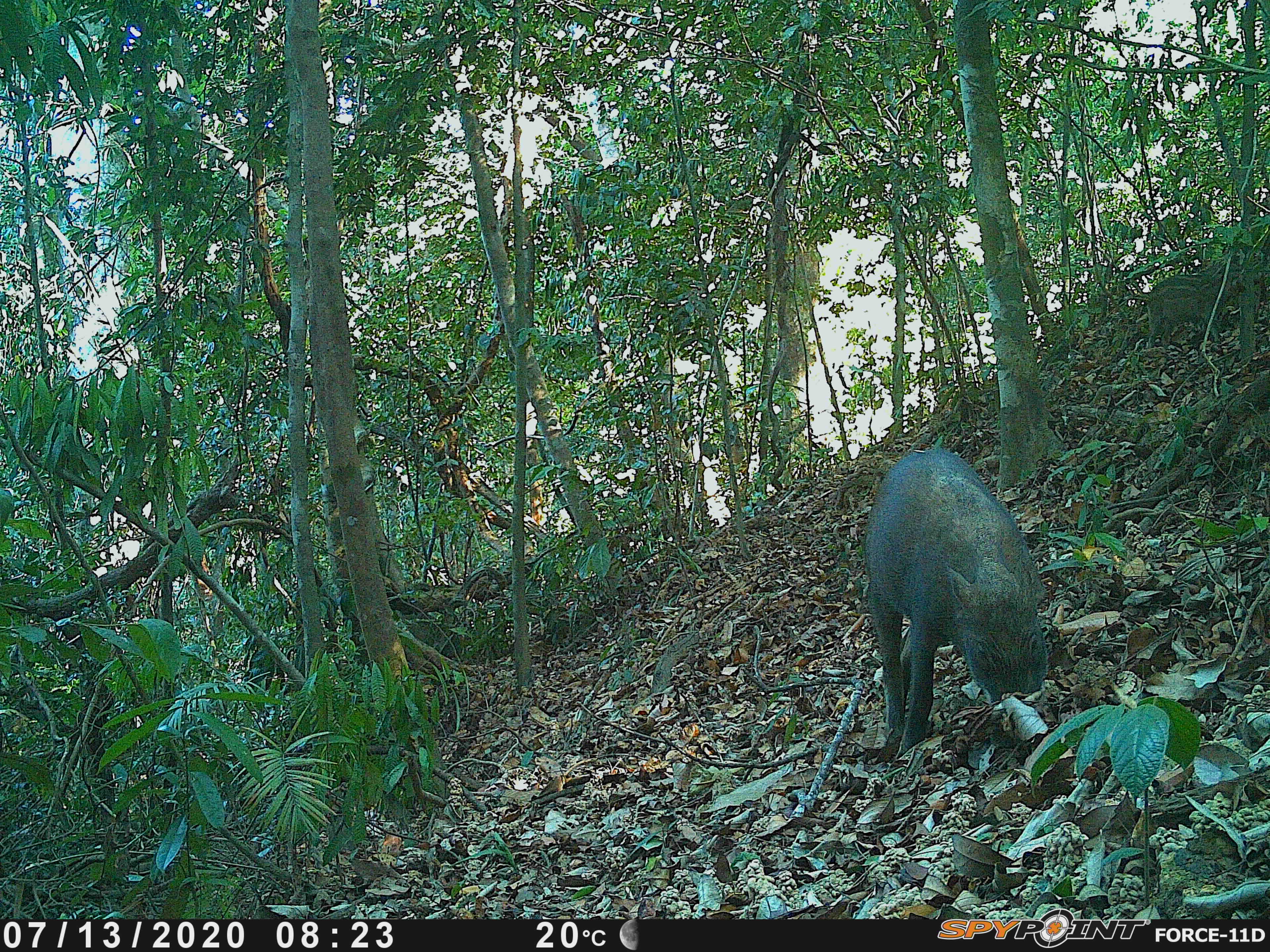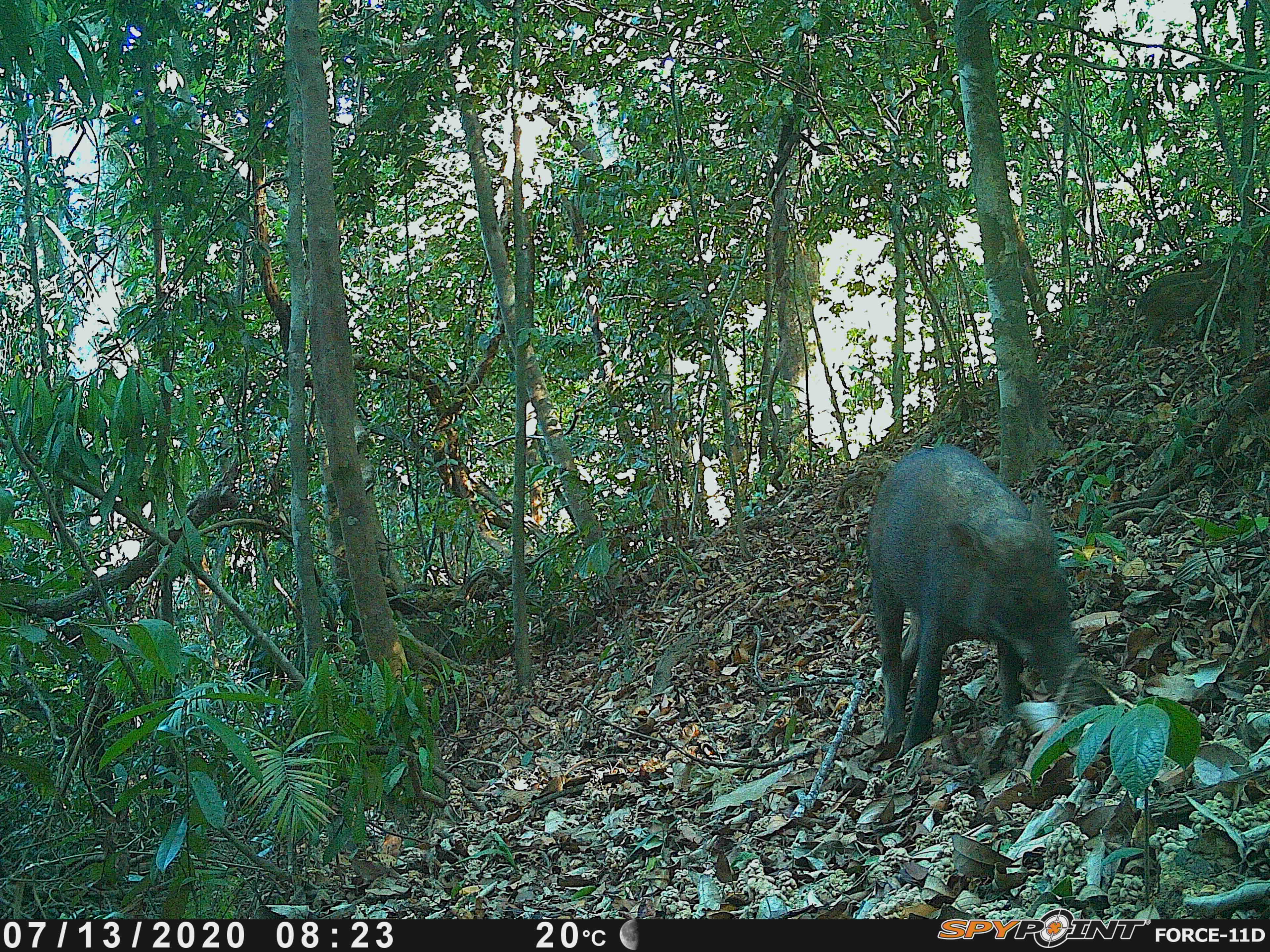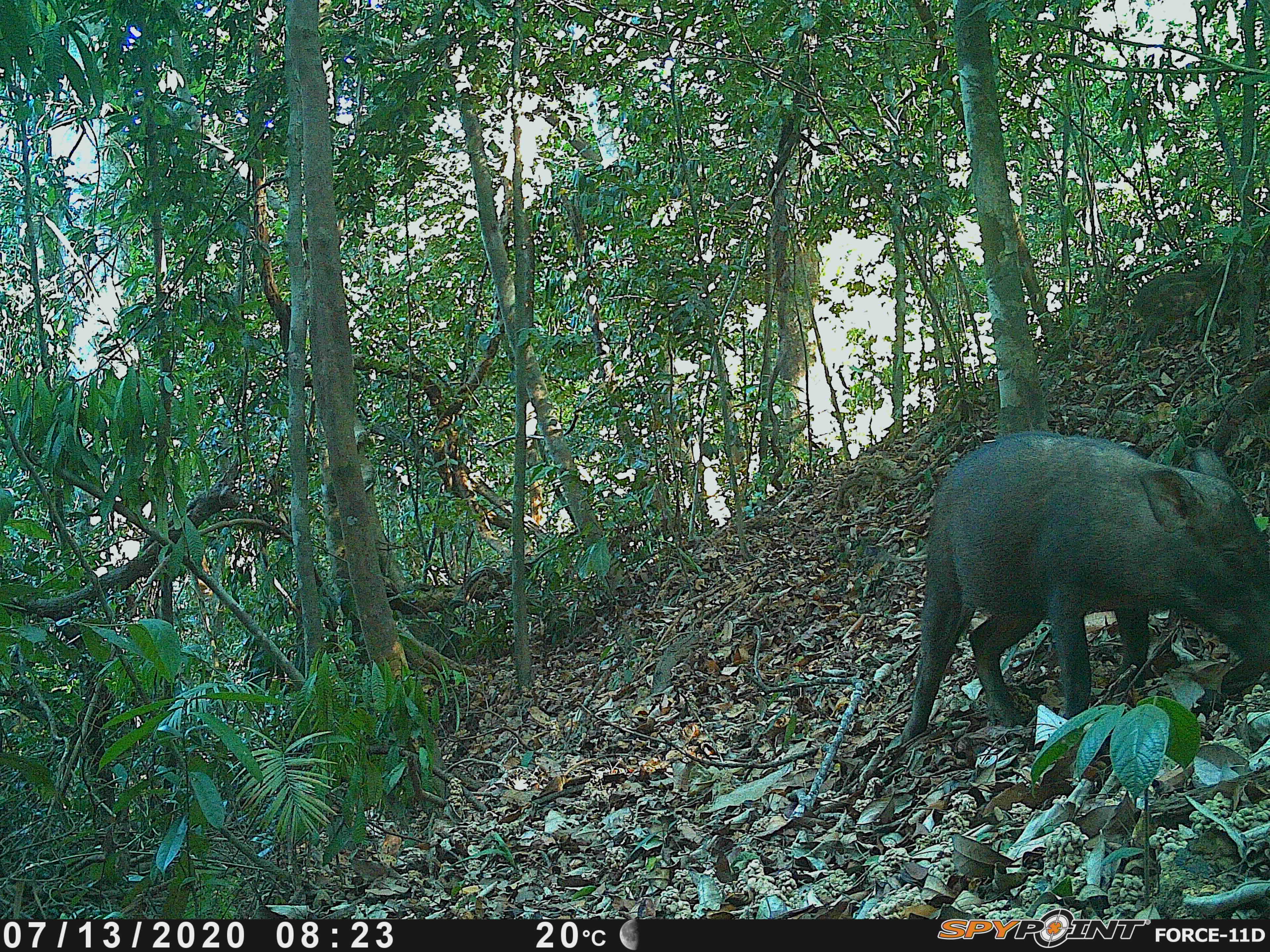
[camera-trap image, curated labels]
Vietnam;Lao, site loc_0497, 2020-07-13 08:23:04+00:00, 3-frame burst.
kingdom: Animalia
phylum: Chordata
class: Mammalia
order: Artiodactyla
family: Suidae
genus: Sus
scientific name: Sus scrofa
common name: eurasian wild pig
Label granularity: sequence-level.